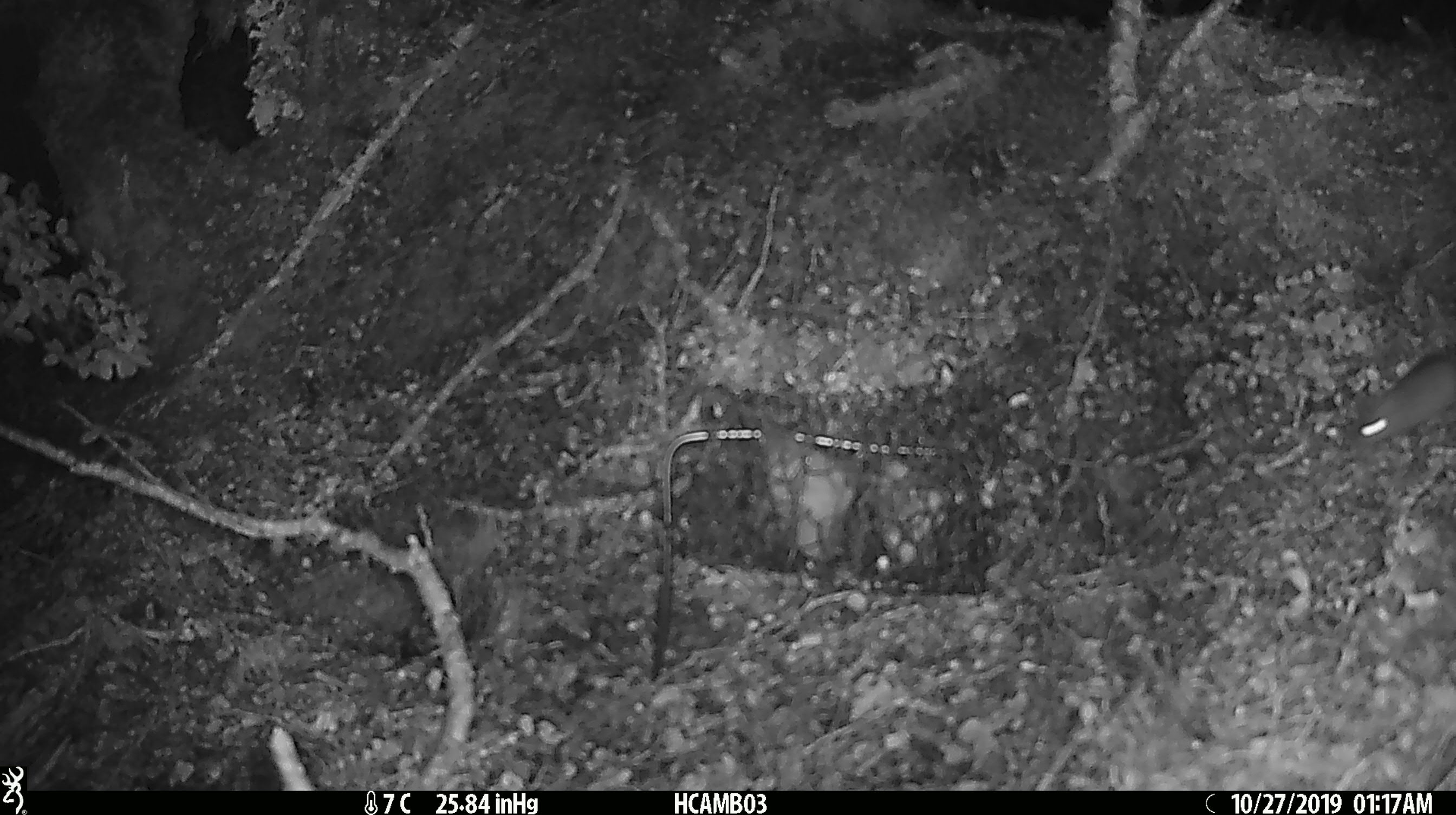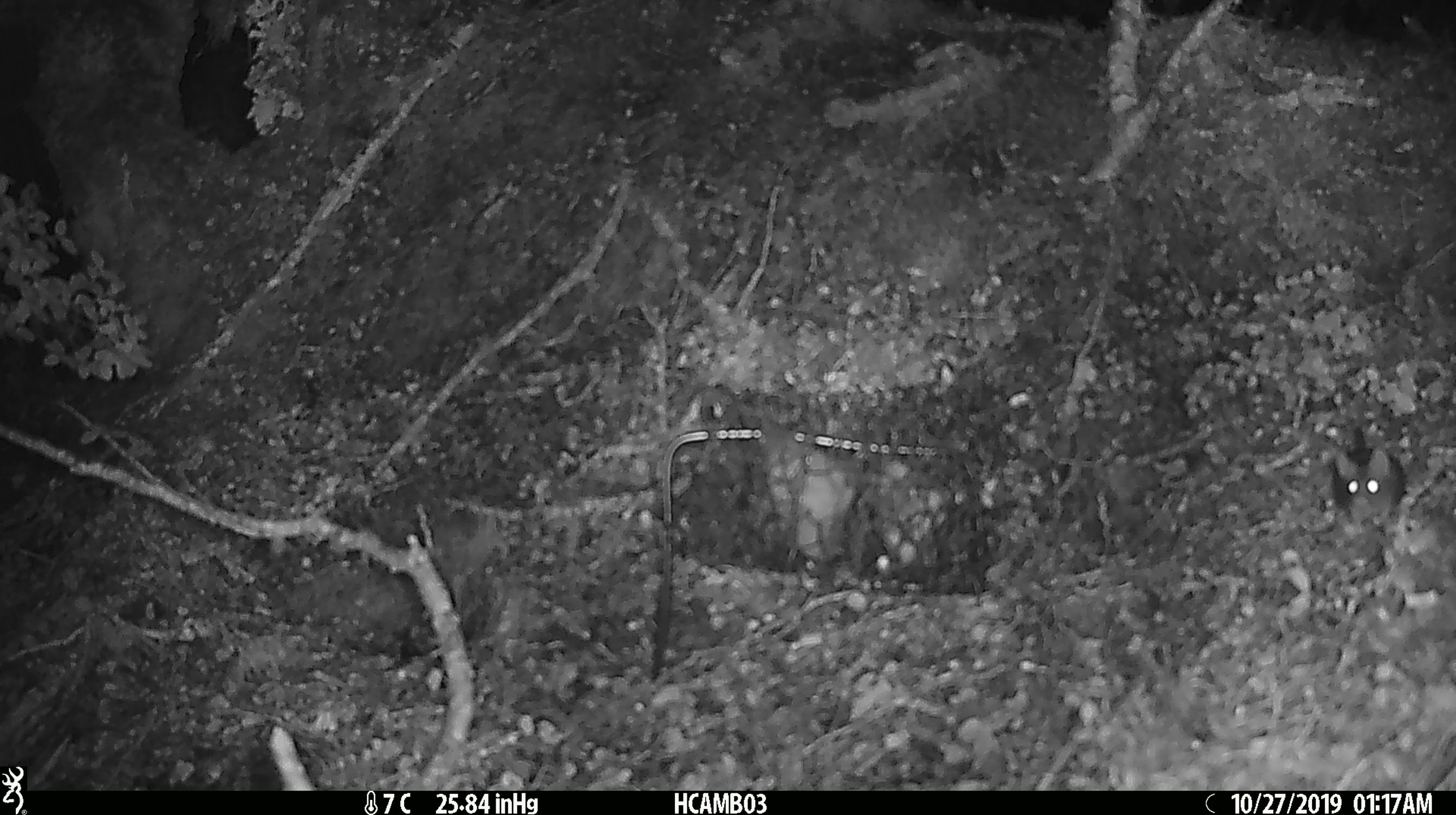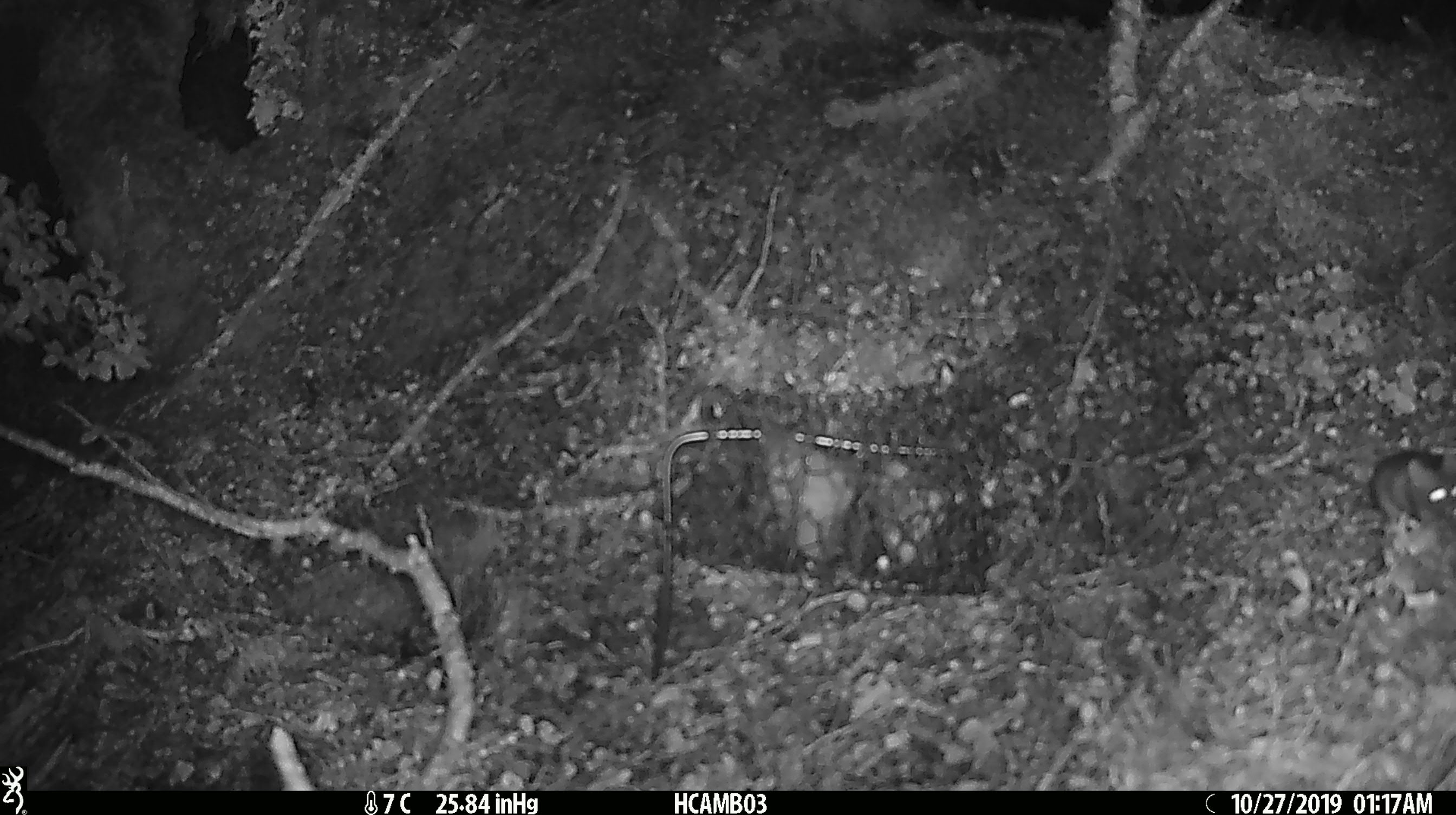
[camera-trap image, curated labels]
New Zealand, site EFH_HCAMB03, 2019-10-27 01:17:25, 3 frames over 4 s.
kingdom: Animalia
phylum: Chordata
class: Mammalia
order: Rodentia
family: Muridae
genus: Mus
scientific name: Mus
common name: mouse